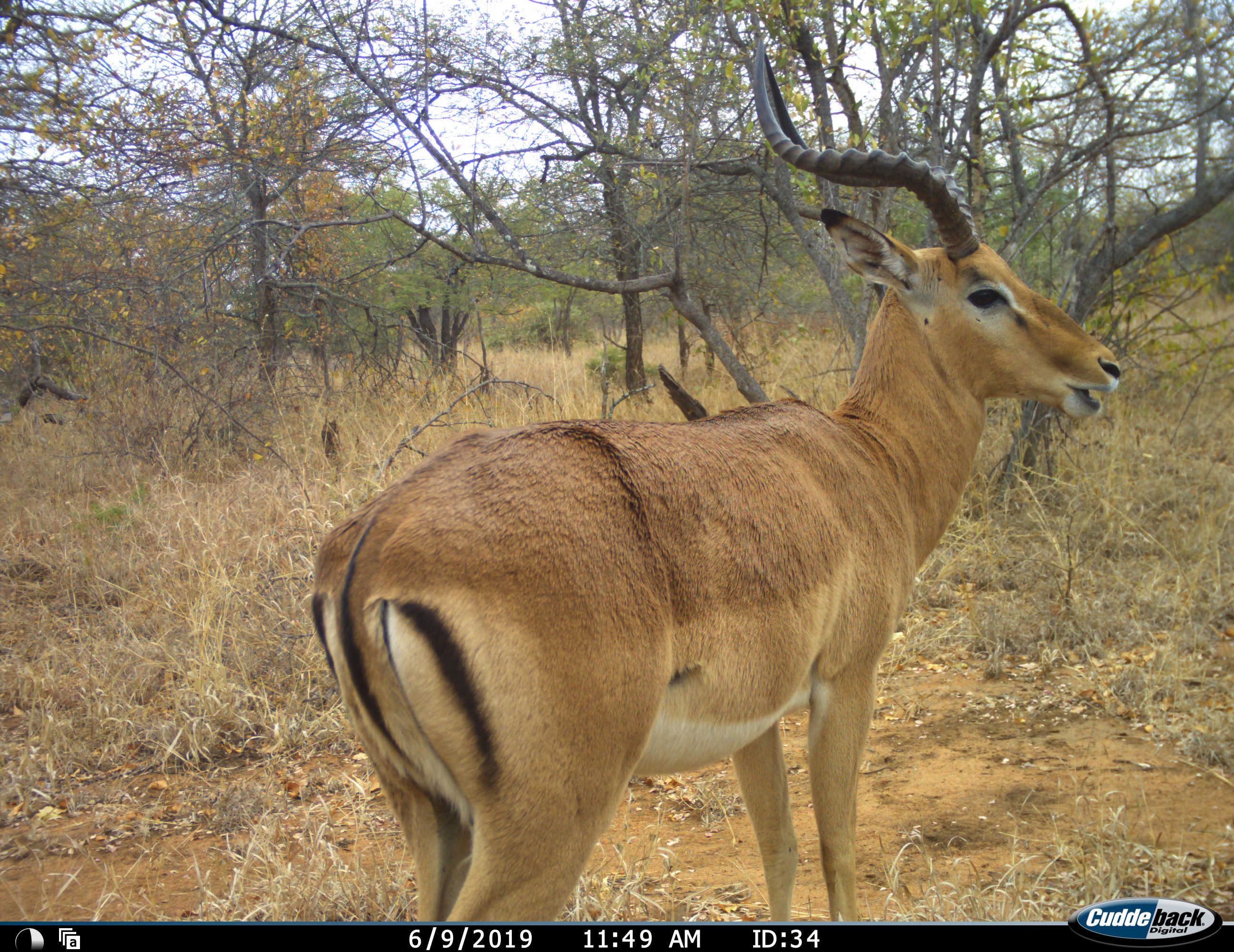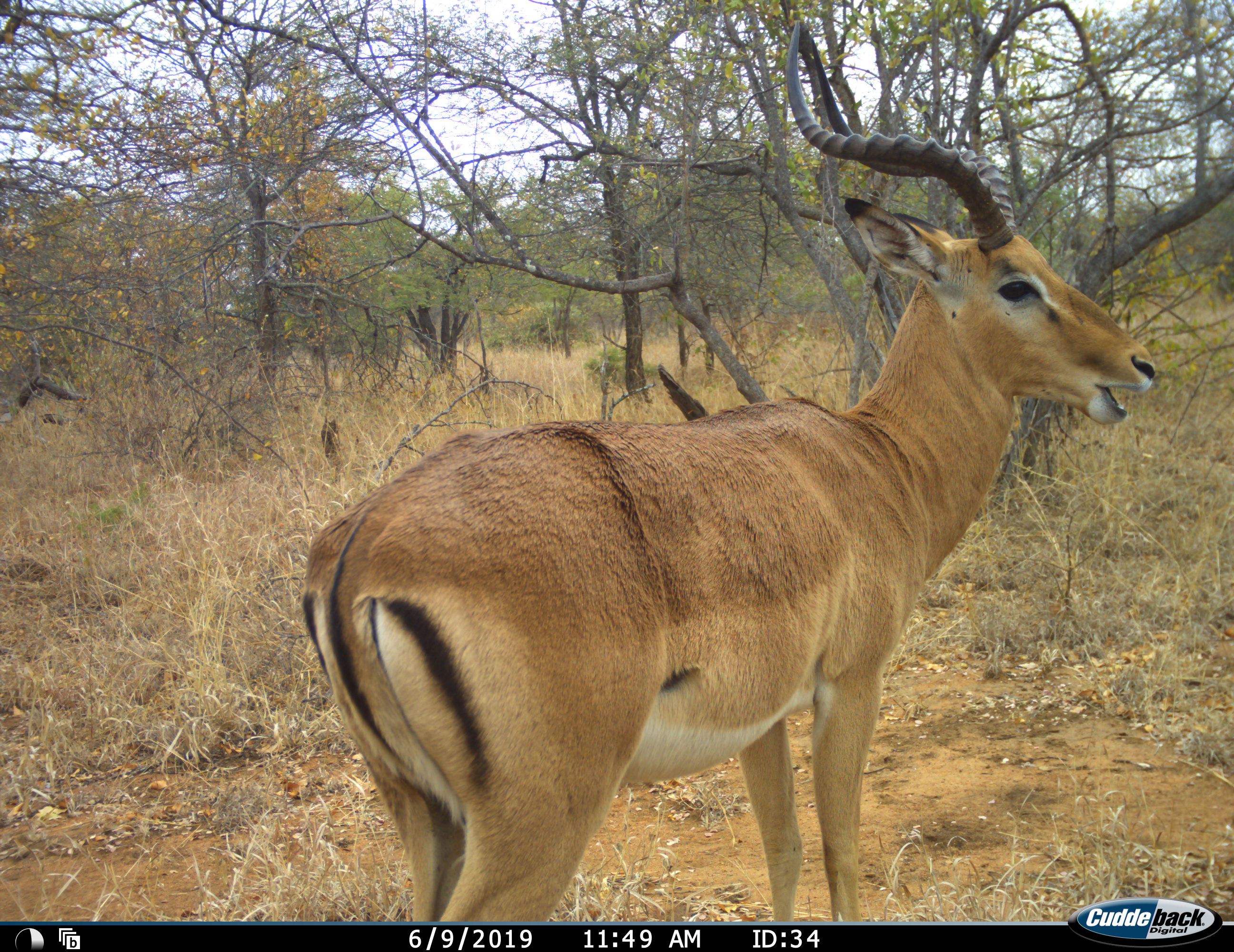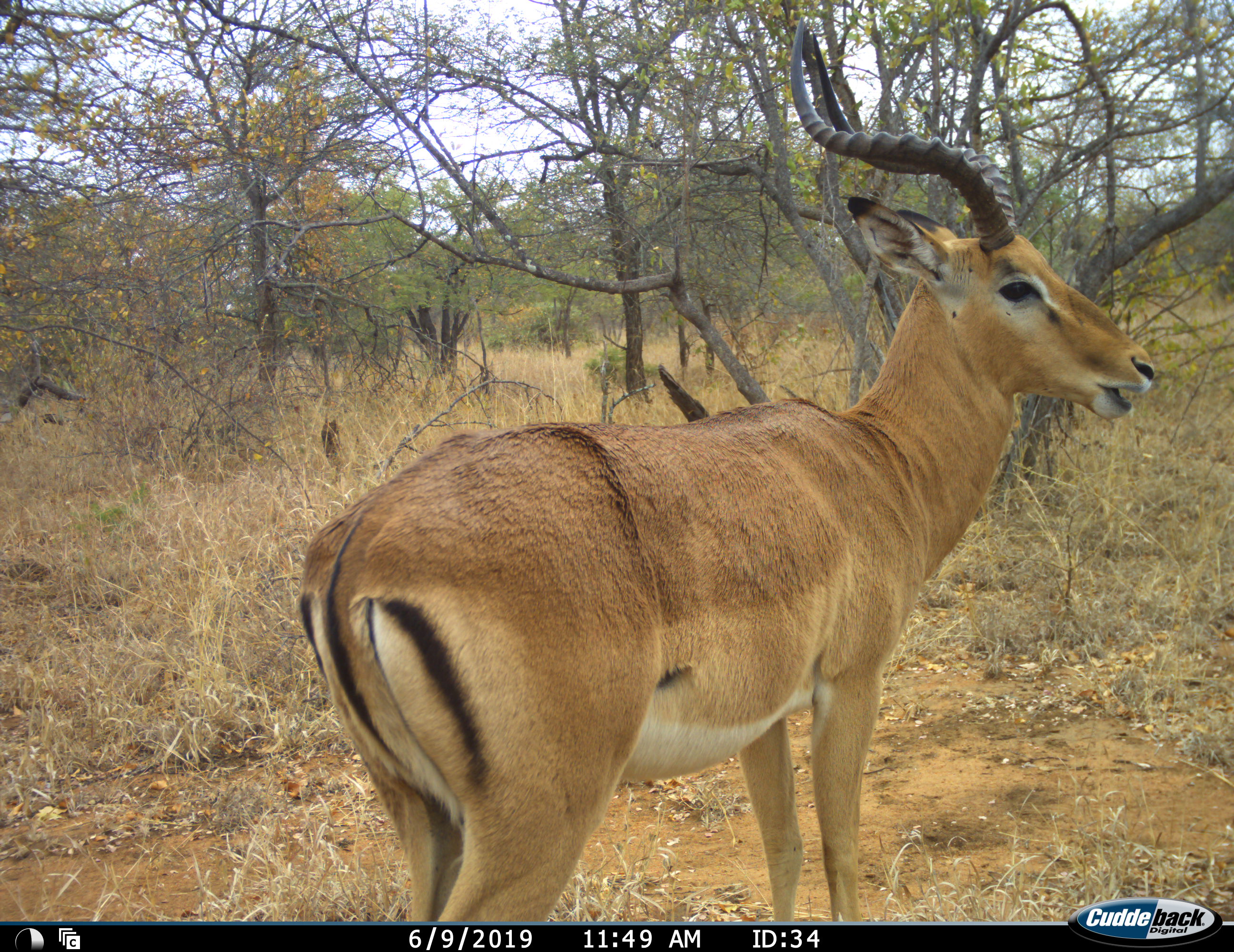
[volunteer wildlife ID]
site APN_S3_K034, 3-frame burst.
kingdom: Animalia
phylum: Chordata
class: Mammalia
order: Artiodactyla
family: Bovidae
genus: Aepyceros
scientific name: Aepyceros melampus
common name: impala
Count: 1.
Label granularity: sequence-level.